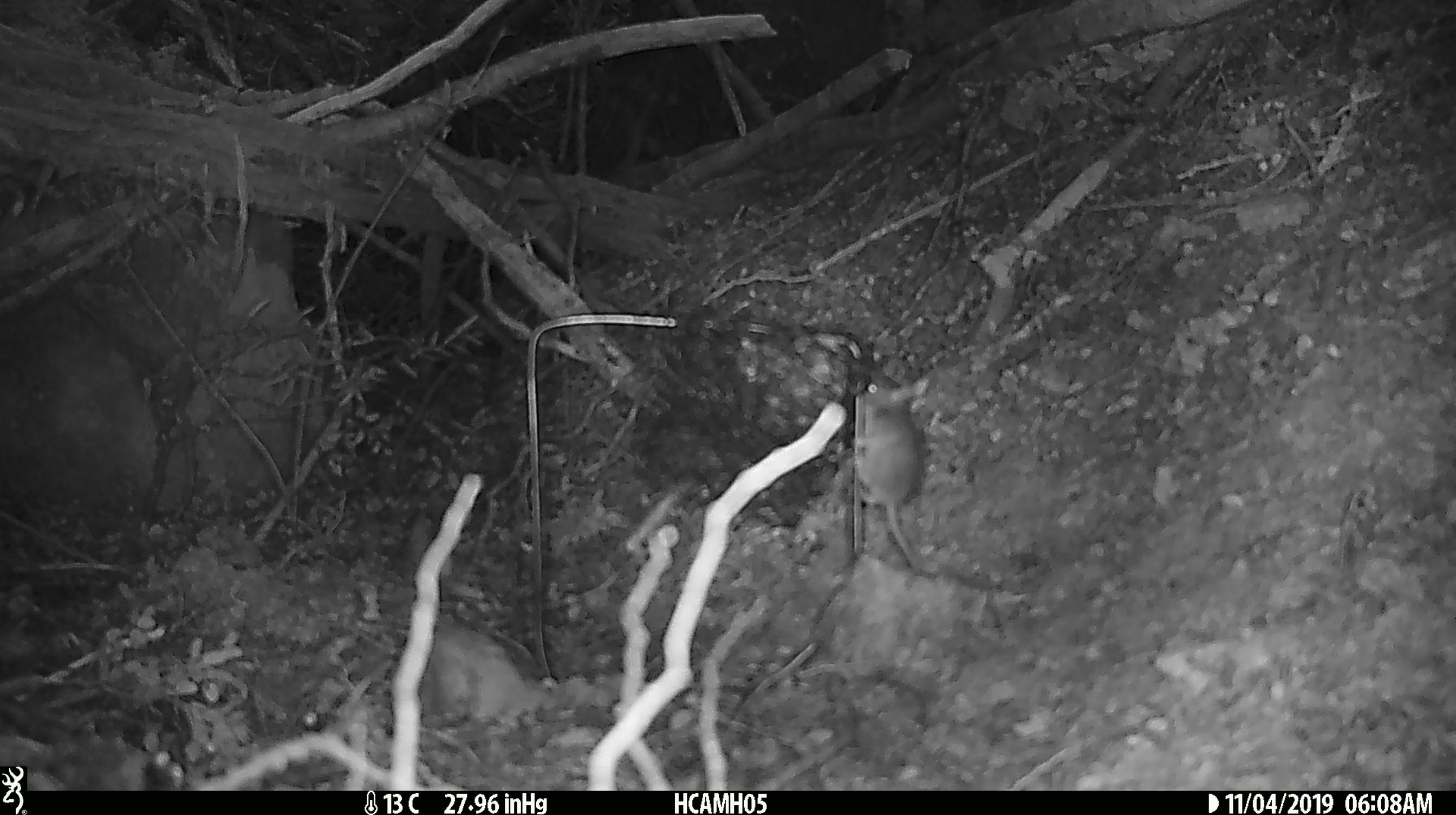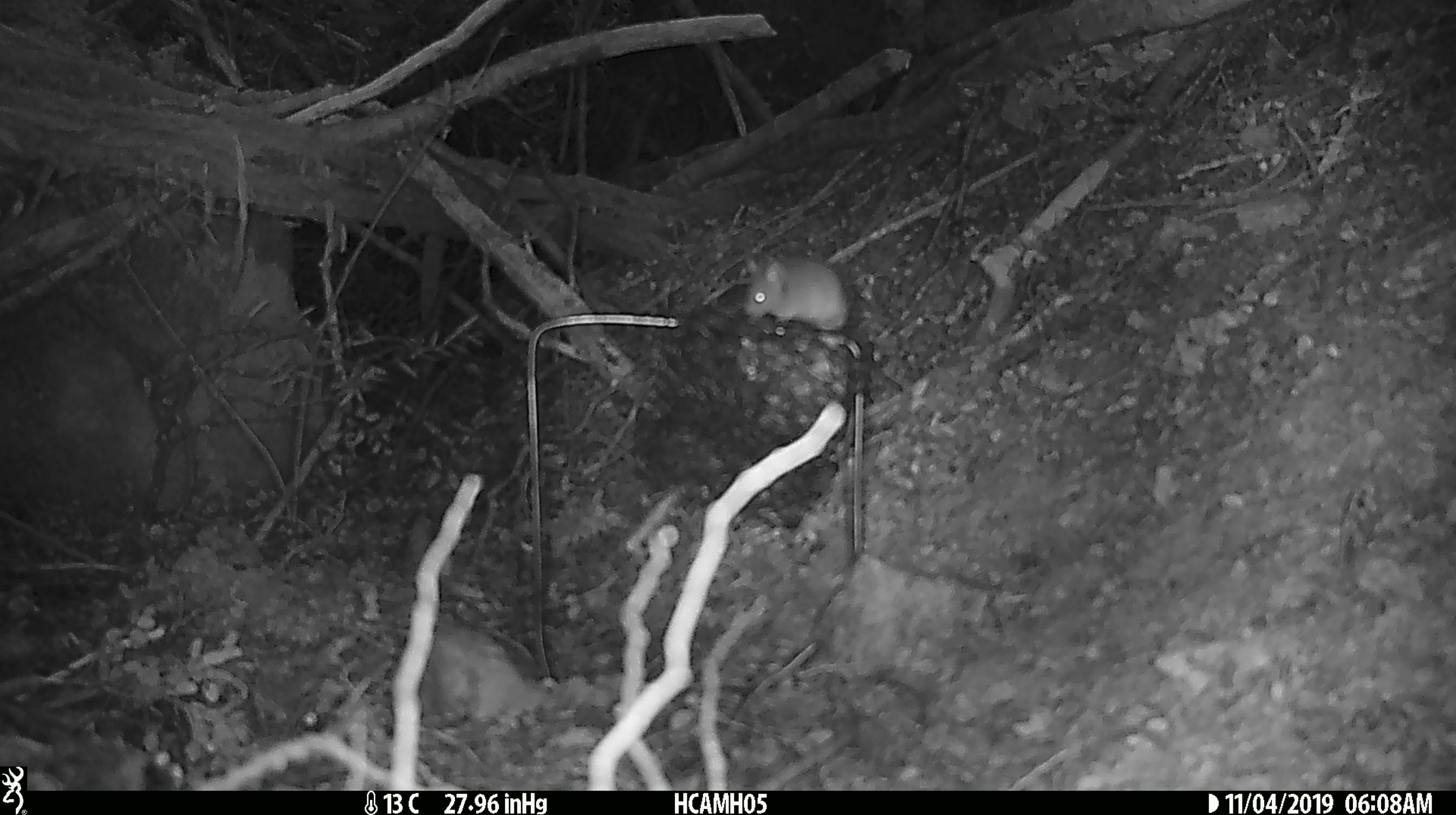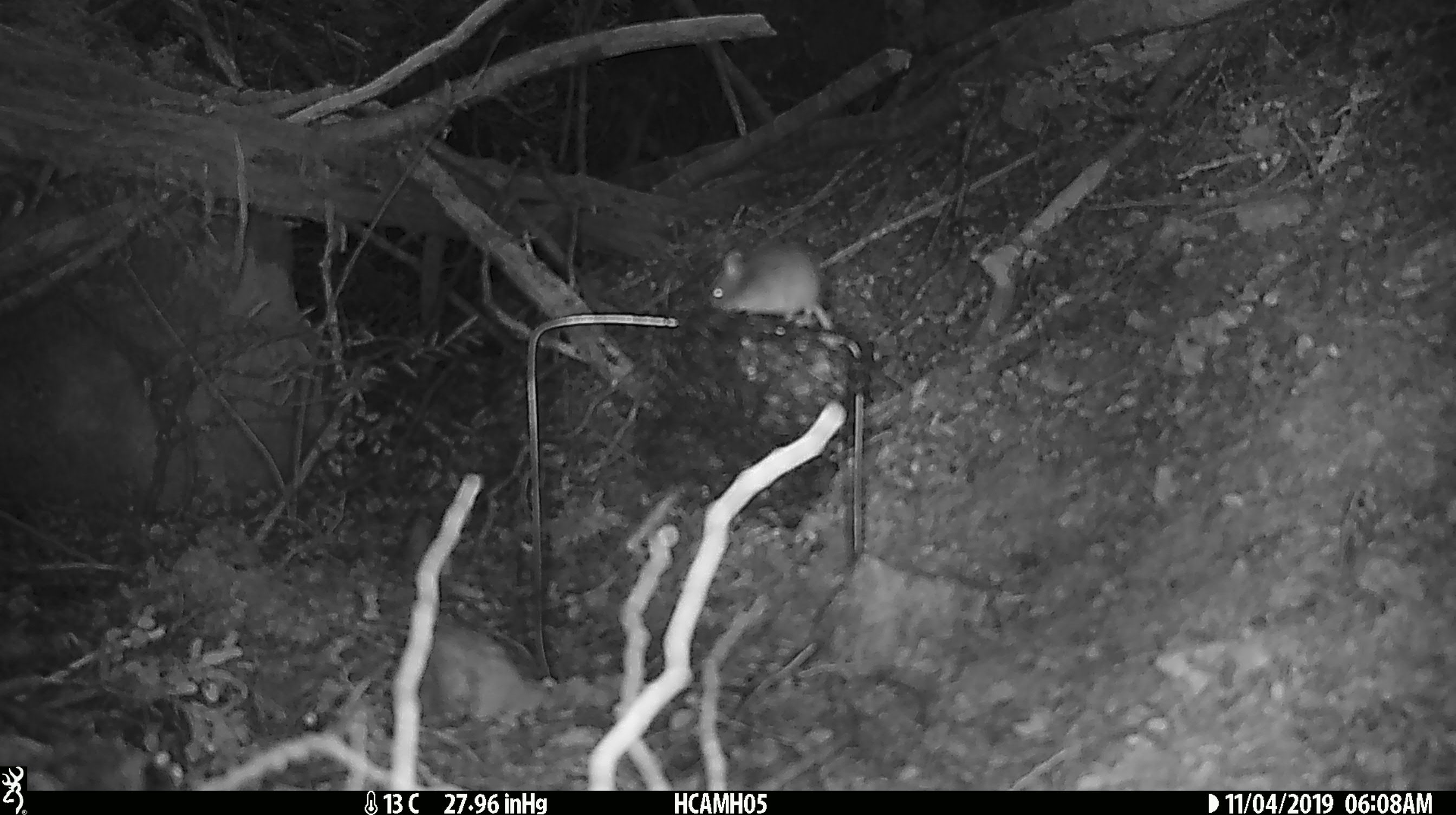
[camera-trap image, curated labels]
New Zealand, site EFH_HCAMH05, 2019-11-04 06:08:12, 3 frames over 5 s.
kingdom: Animalia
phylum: Chordata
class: Mammalia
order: Rodentia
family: Muridae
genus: Mus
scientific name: Mus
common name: mouse